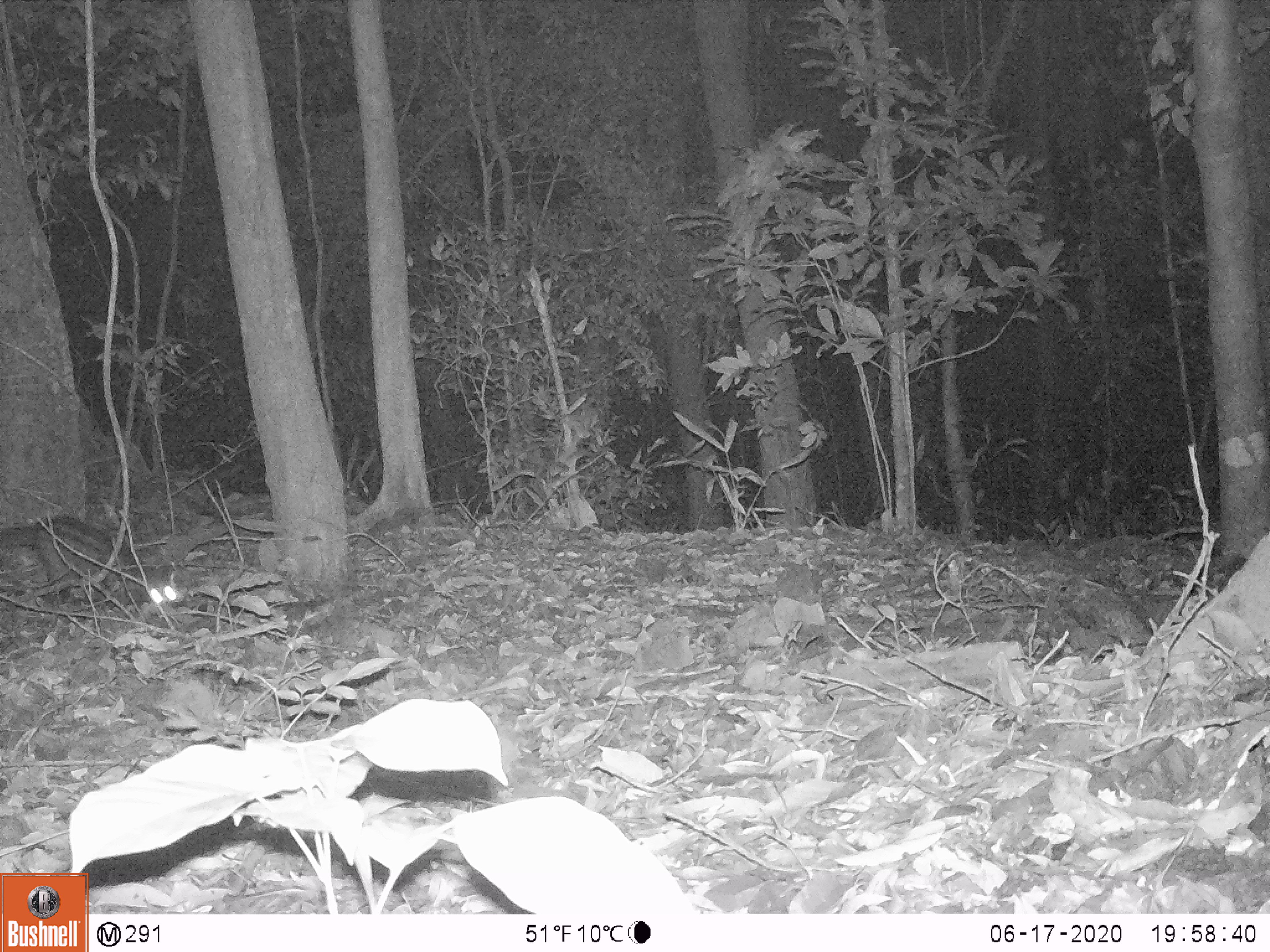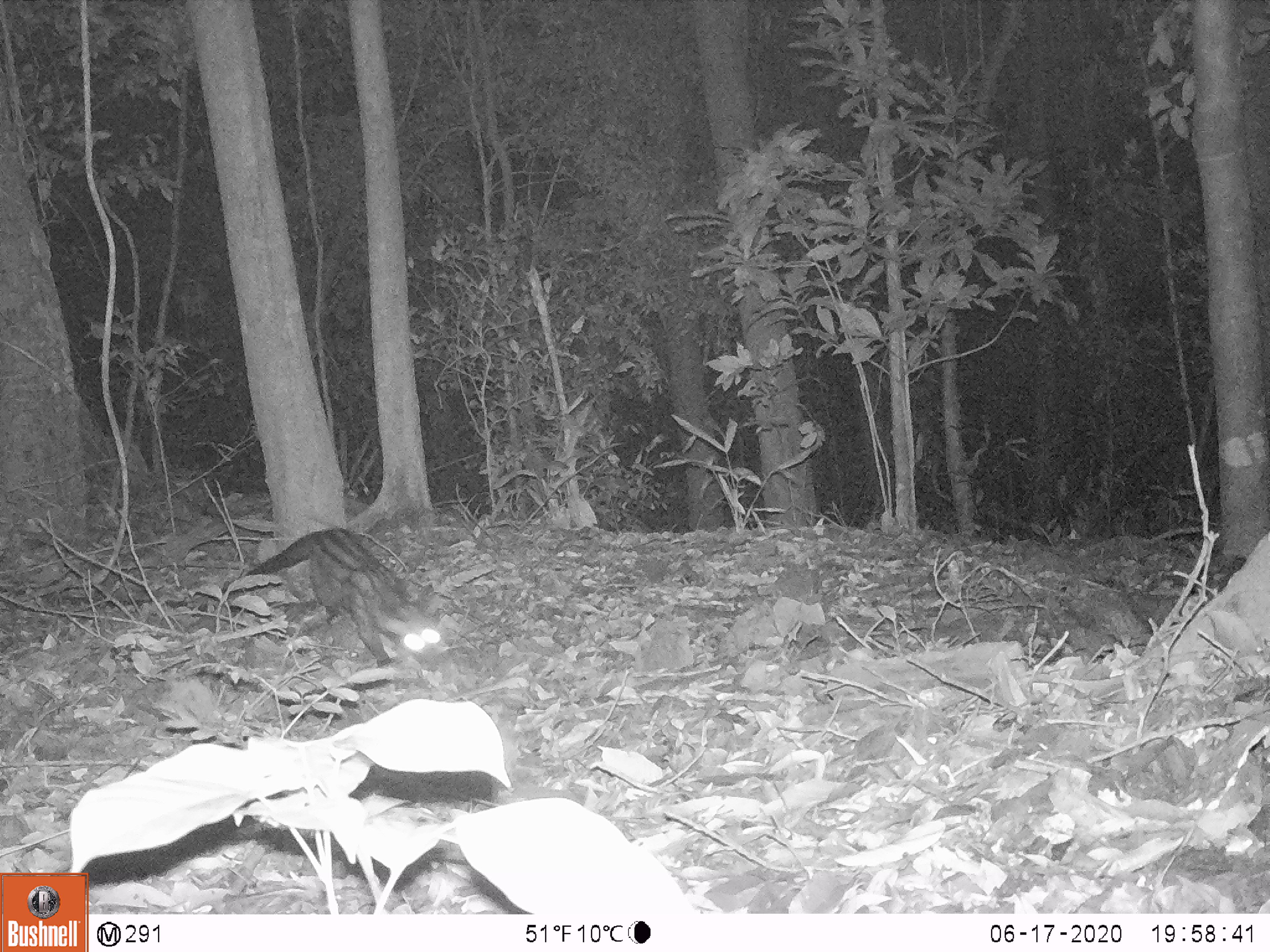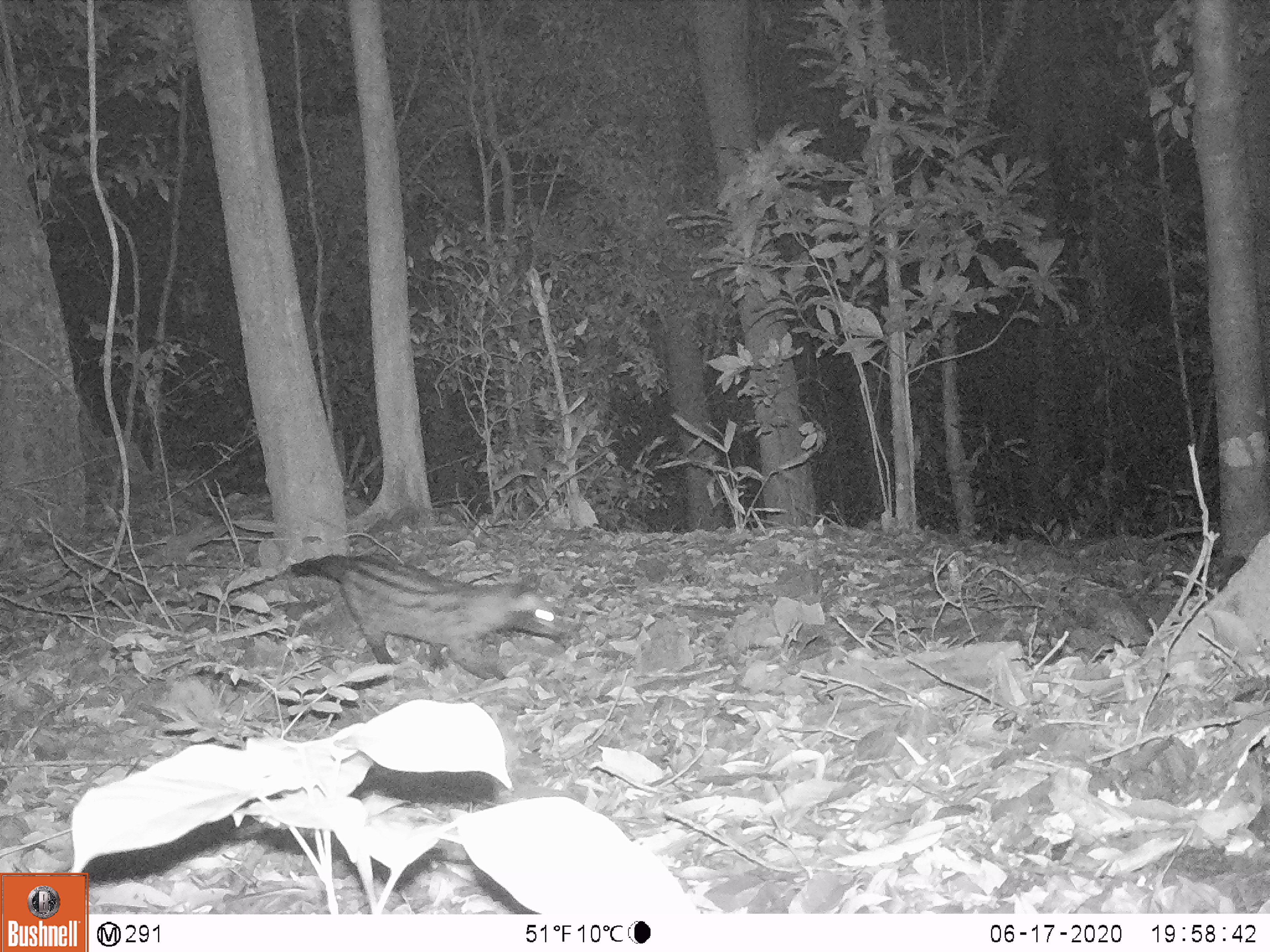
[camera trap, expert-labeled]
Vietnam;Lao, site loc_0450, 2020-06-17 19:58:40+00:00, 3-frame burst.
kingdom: Animalia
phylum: Chordata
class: Mammalia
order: Carnivora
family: Viverridae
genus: Paradoxurus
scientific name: Paradoxurus hermaphroditus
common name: common palm civet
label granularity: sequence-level